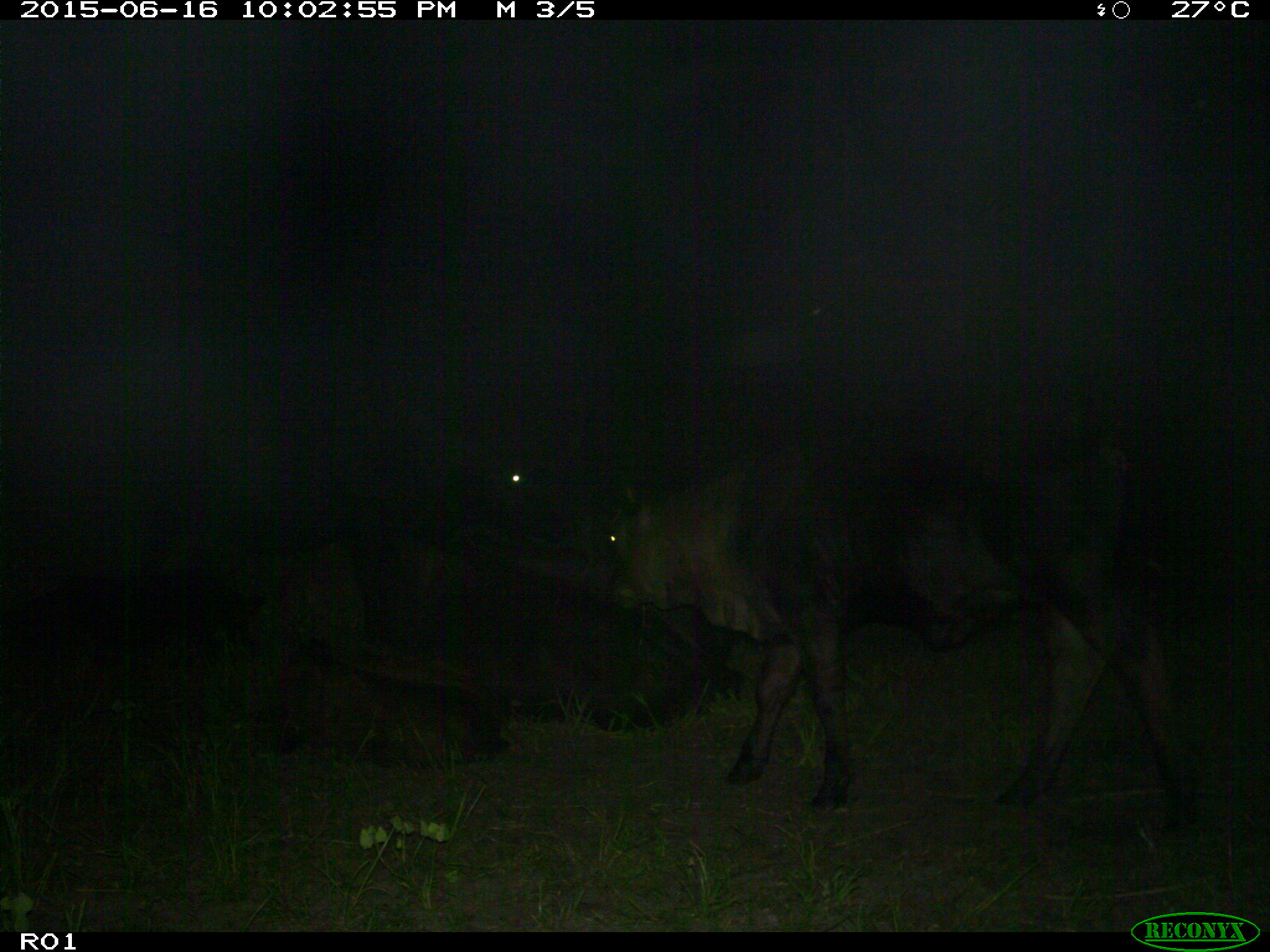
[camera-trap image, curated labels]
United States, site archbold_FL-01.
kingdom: Animalia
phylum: Chordata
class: Mammalia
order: Artiodactyla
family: Bovidae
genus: Bos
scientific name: Bos taurus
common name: domestic cow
Bos taurus (domestic cow).